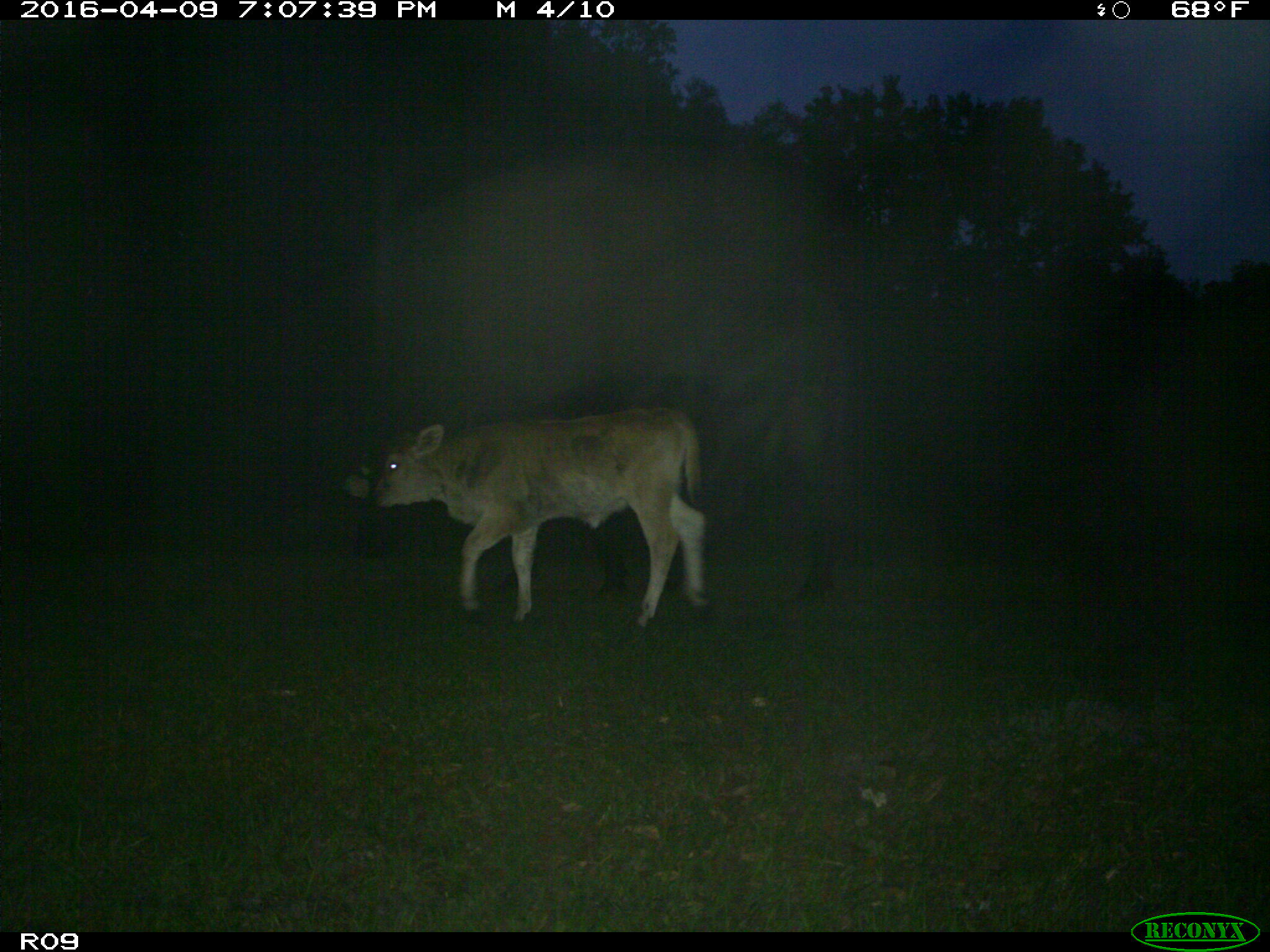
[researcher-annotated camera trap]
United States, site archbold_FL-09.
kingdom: Animalia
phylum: Chordata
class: Mammalia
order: Artiodactyla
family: Bovidae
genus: Bos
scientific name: Bos taurus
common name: domestic cow